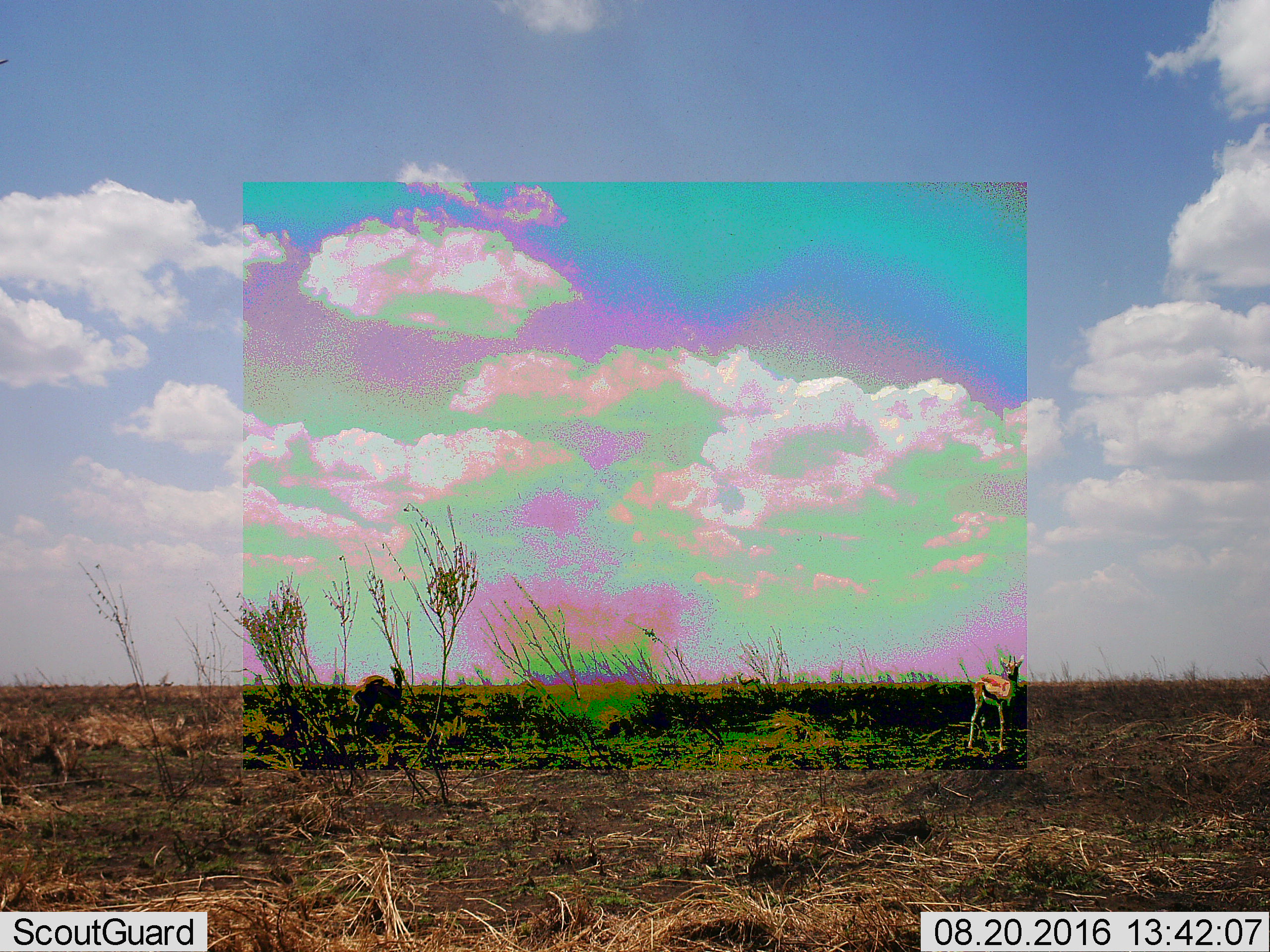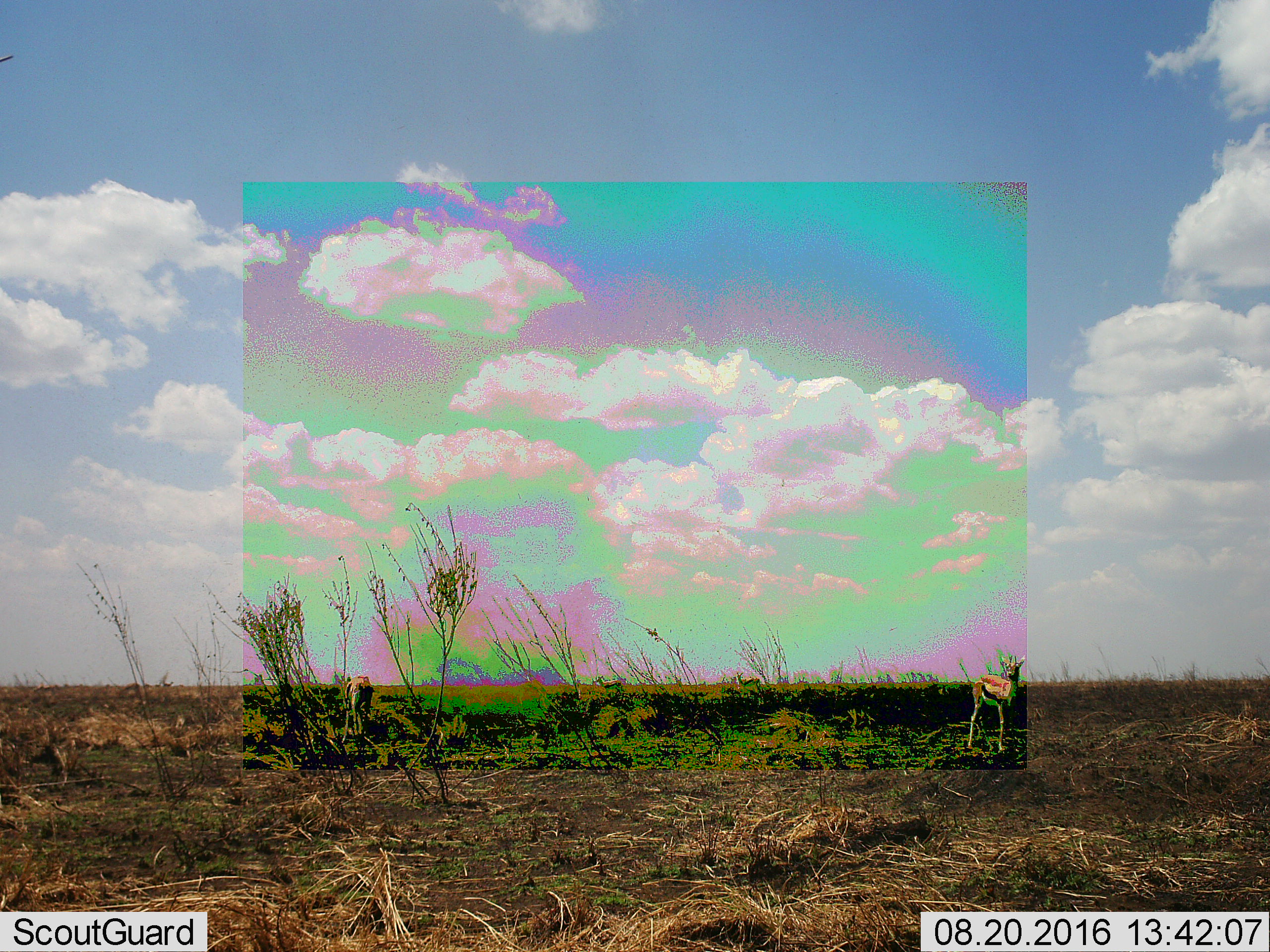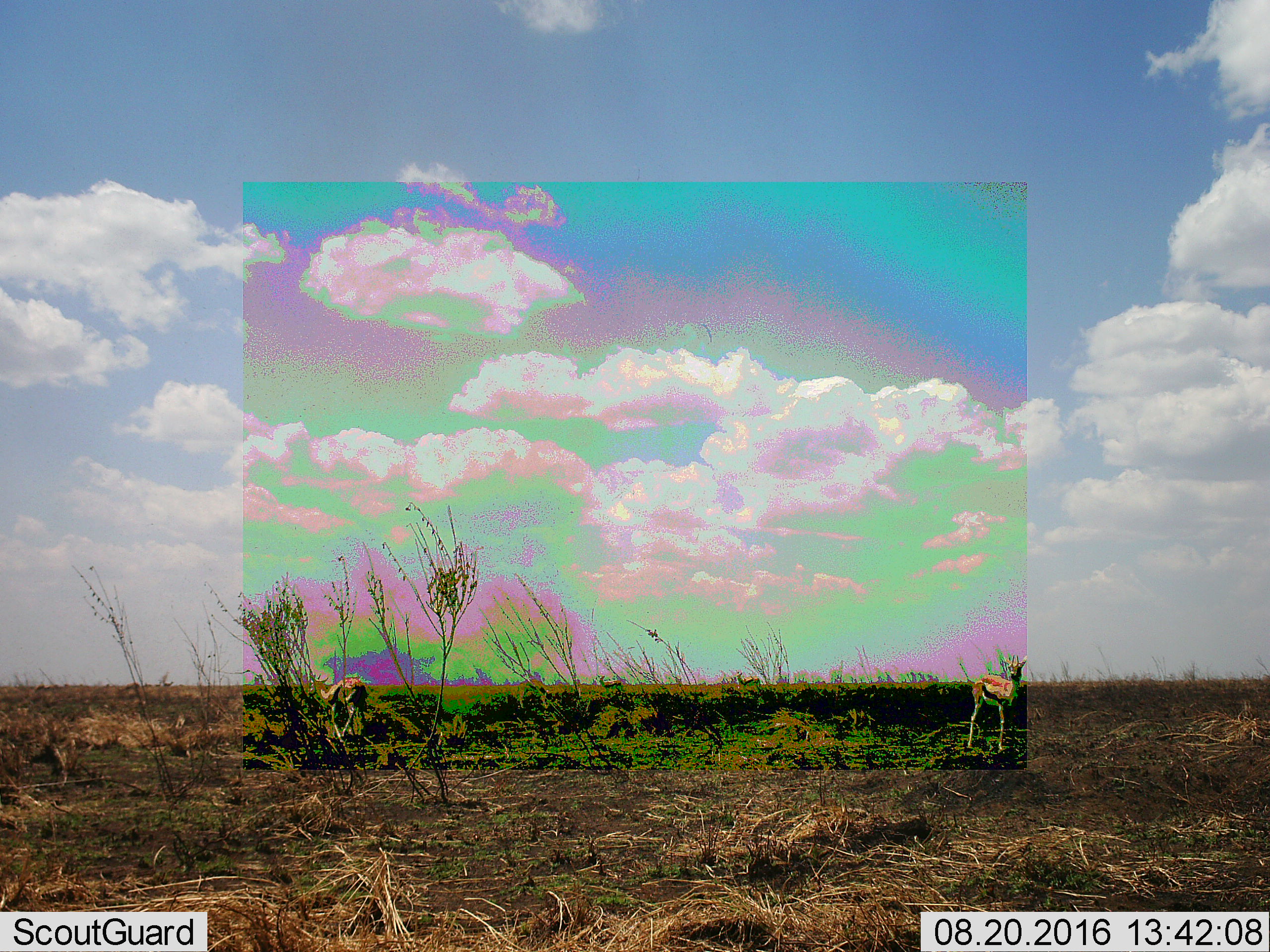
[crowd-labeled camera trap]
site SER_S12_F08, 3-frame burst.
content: unidentified animal